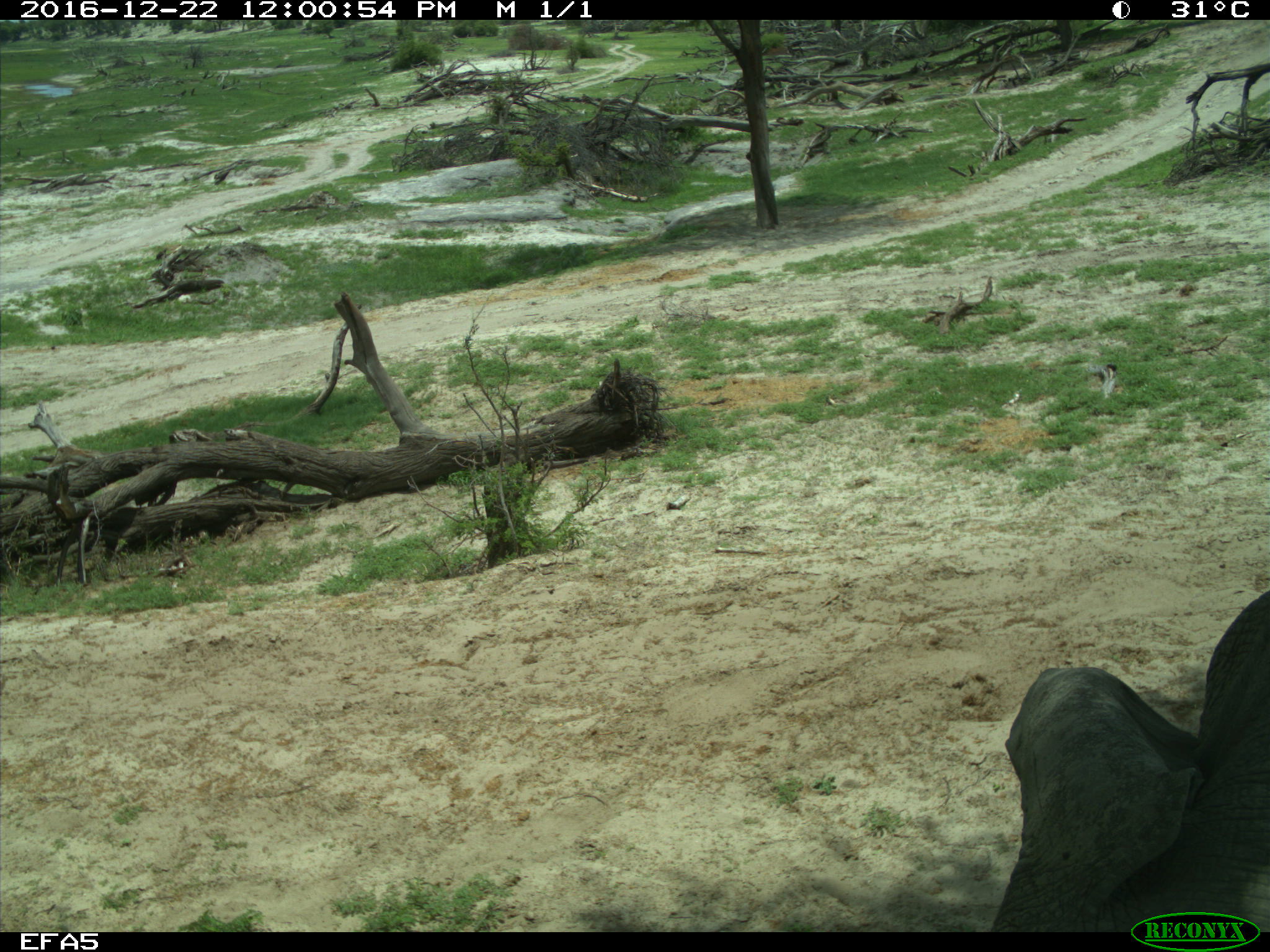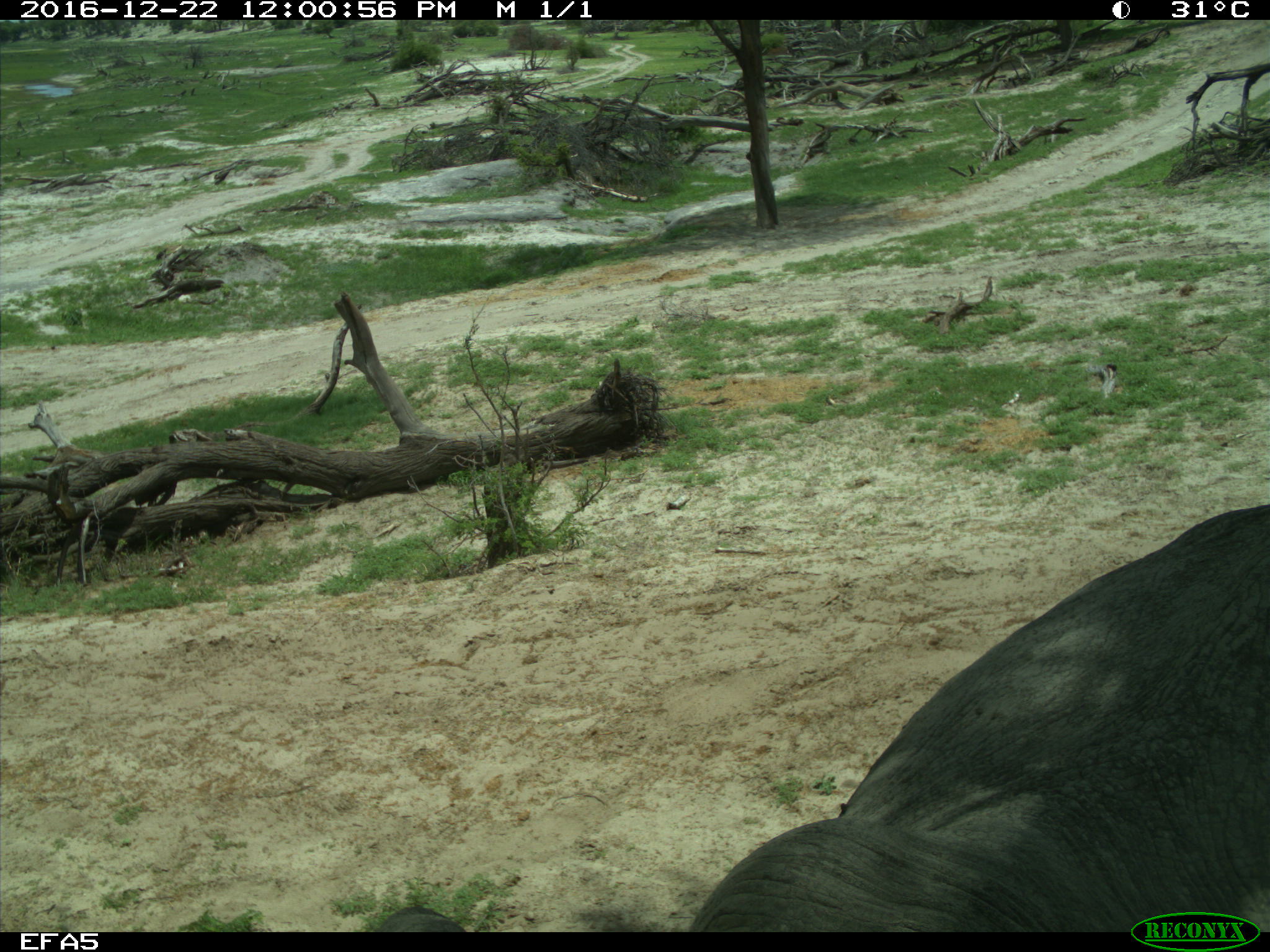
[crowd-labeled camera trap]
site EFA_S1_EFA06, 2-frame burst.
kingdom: Animalia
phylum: Chordata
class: Mammalia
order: Proboscidea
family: Elephantidae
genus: Loxodonta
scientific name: Loxodonta africana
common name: african bush elephant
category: elephant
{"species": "elephant (african bush elephant) (Loxodonta africana)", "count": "1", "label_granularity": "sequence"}